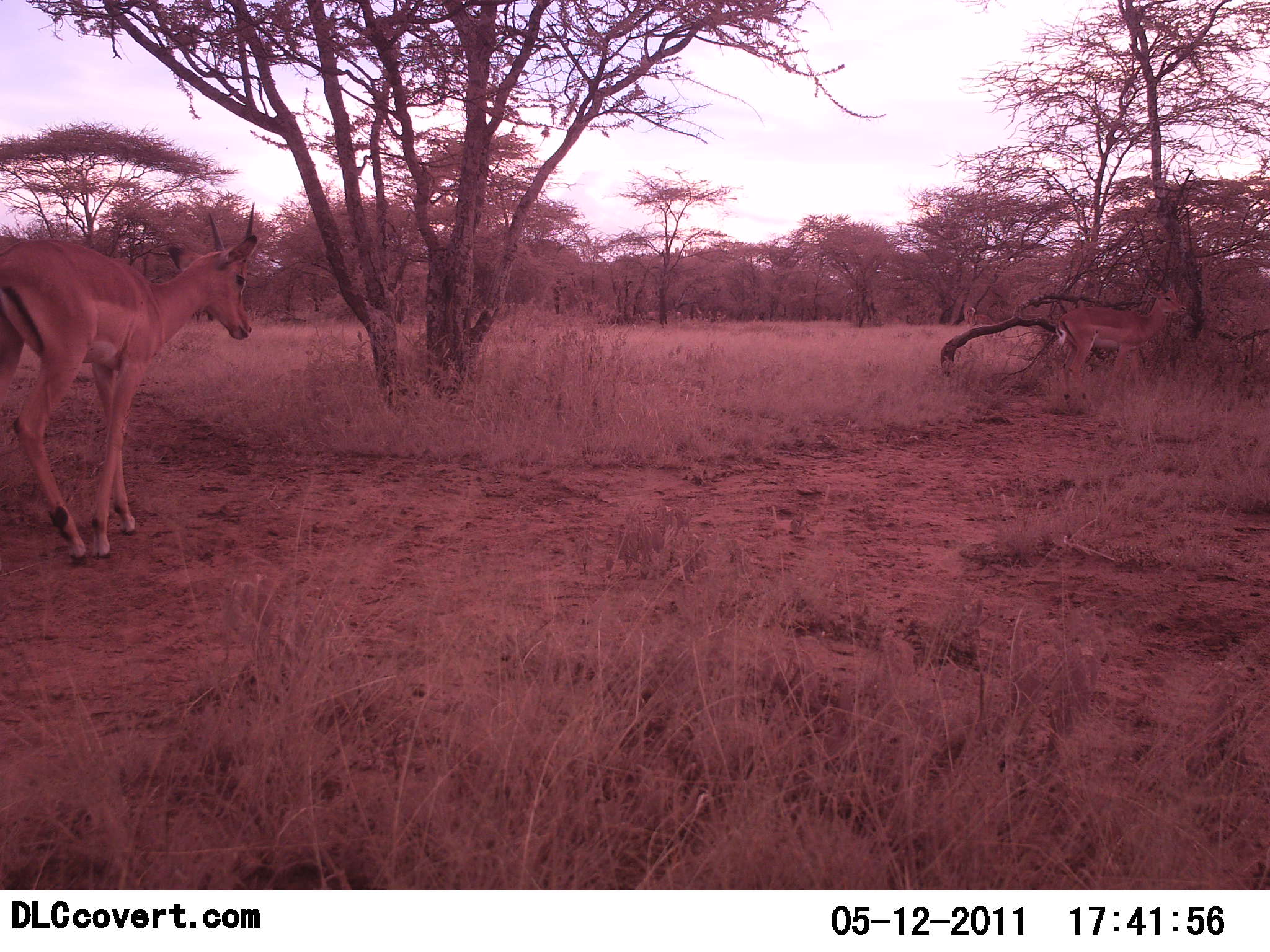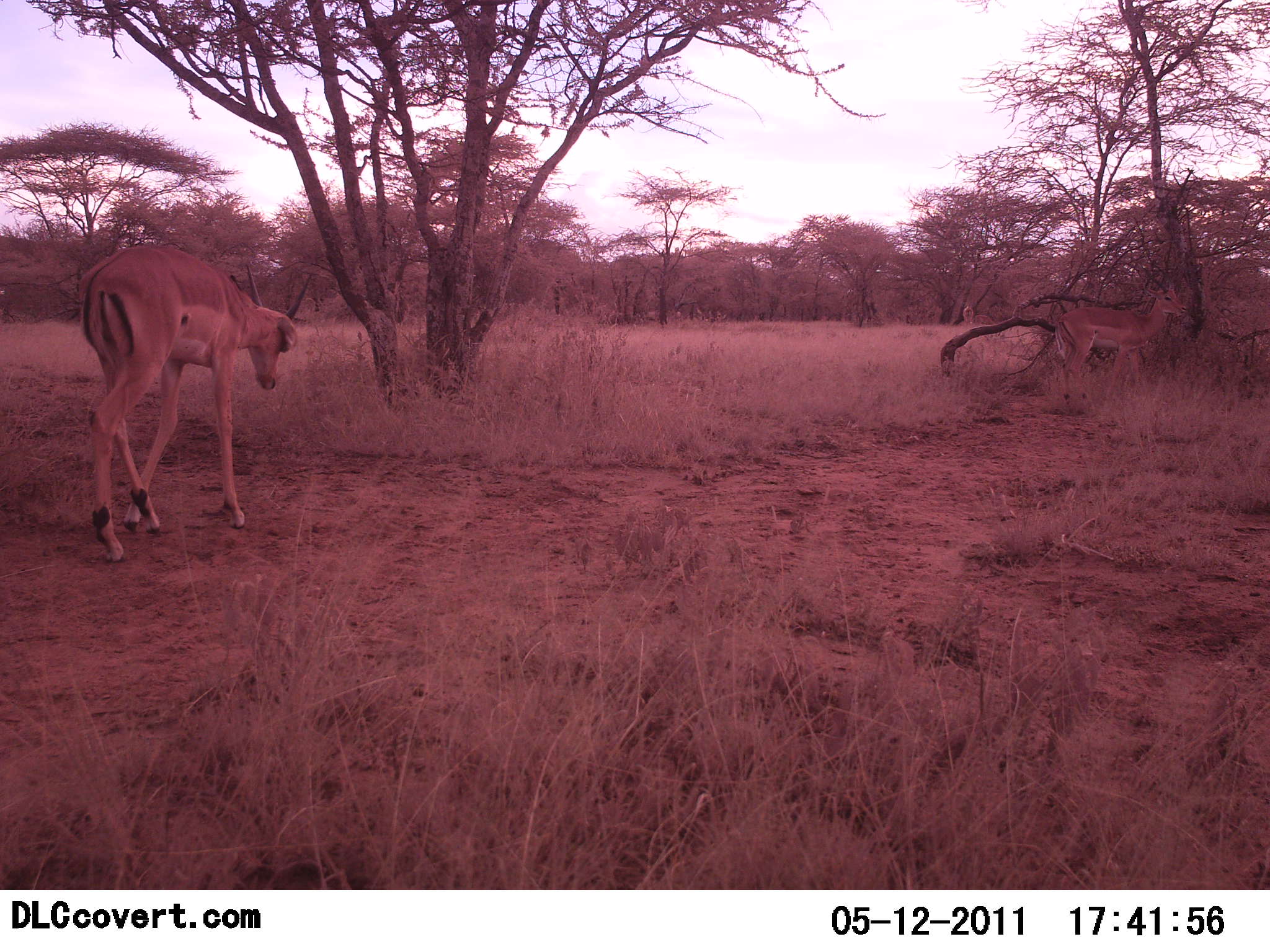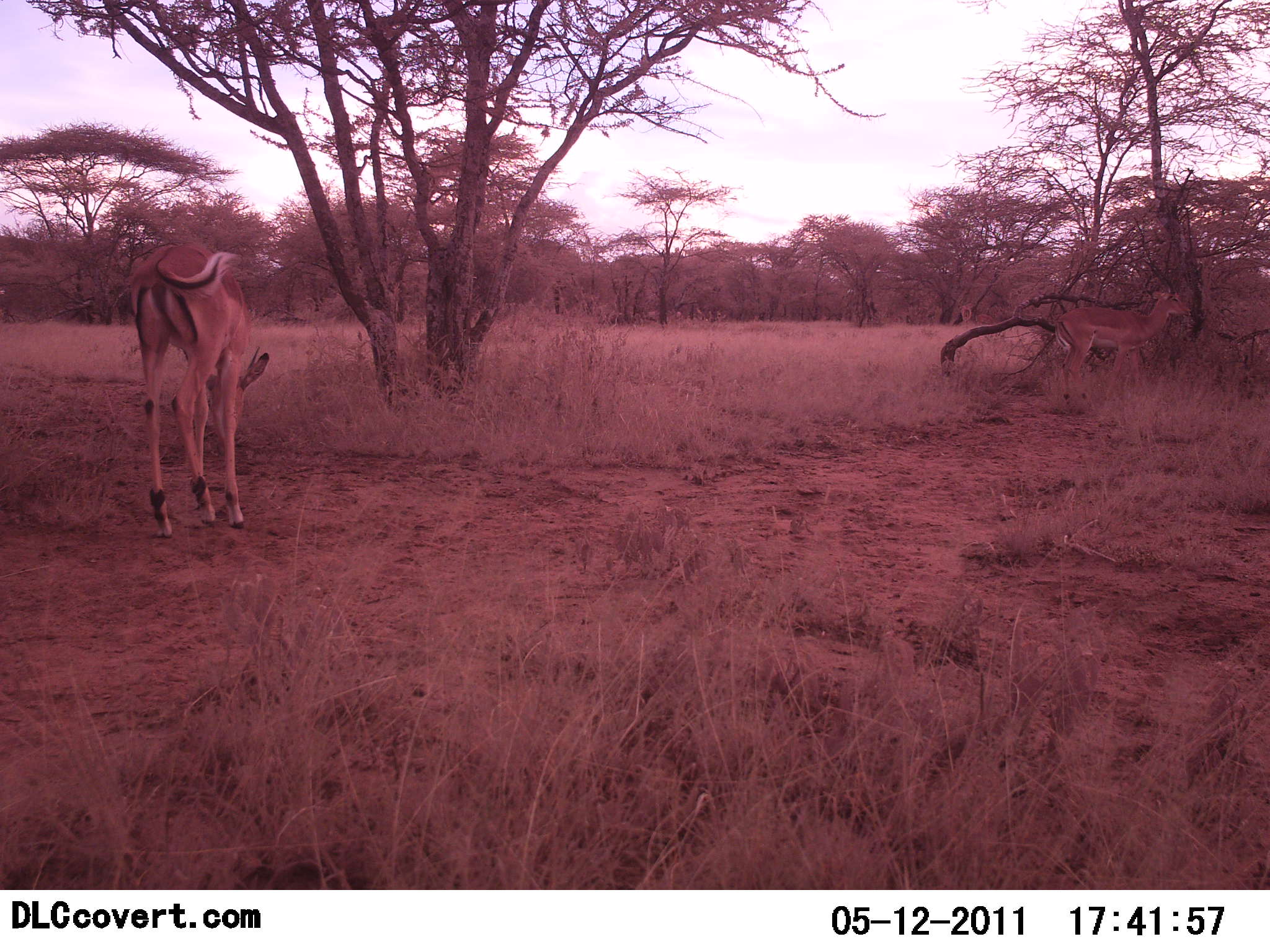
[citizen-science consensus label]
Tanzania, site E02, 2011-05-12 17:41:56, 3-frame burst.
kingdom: Animalia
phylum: Chordata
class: Mammalia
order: Artiodactyla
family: Bovidae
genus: Nanger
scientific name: Nanger granti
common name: grant's gazelle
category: gazellegrants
Gazellegrants (grant's gazelle) (Nanger granti), count 2. Behavior (volunteer vote fractions): standing 27%, resting 0%, moving 91%, interacting 0%. Young present (vote fraction): 0%. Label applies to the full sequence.